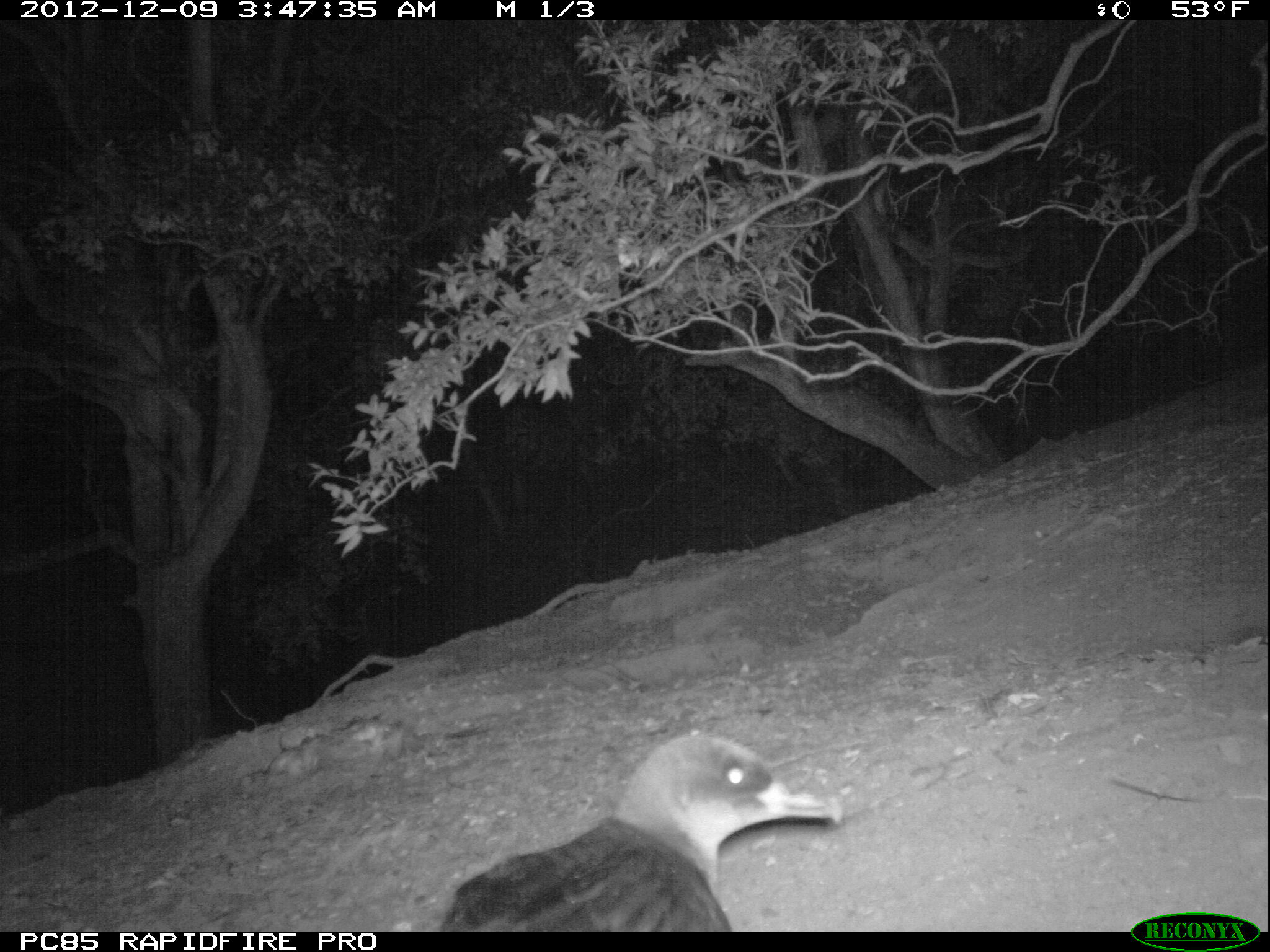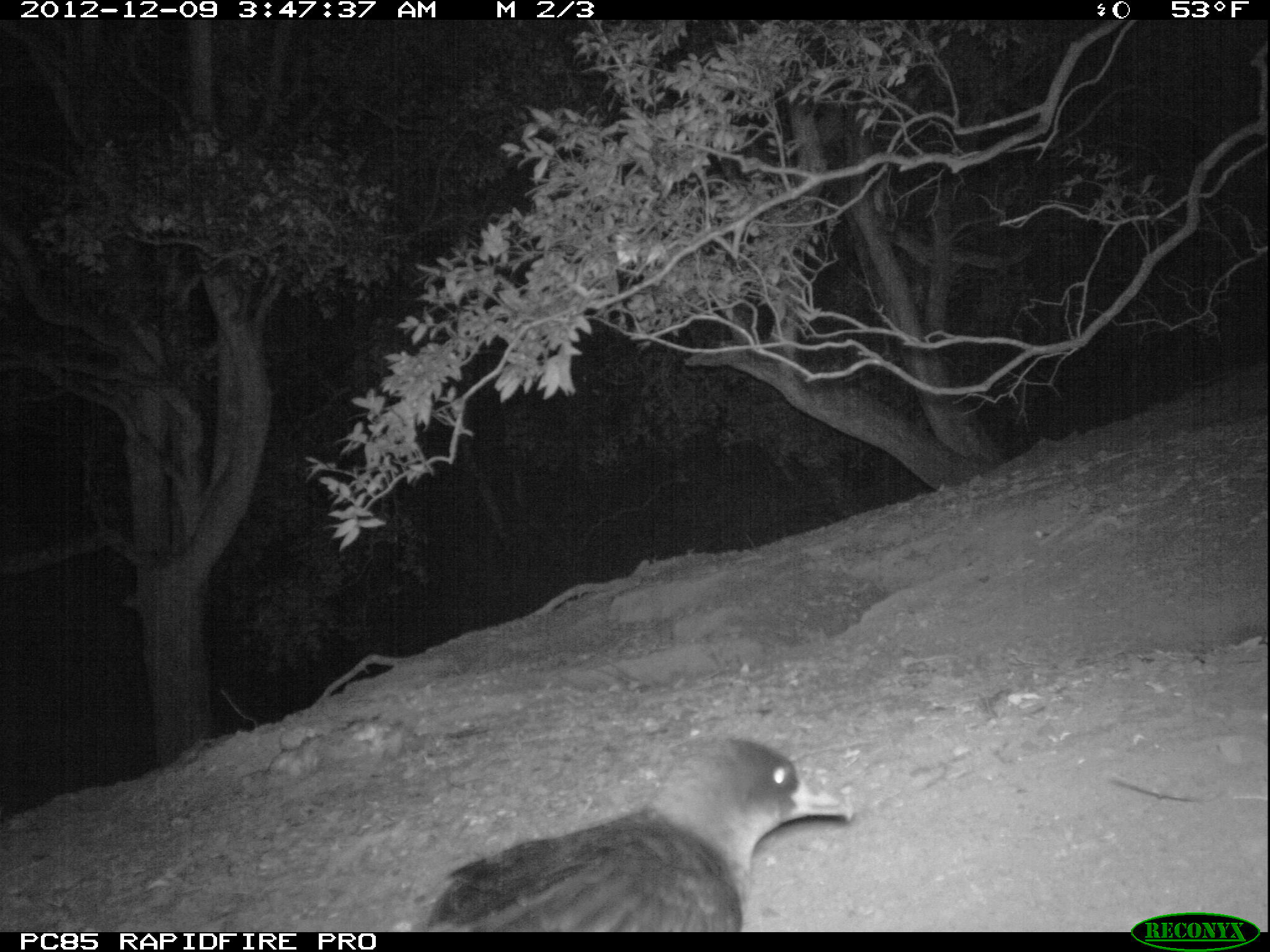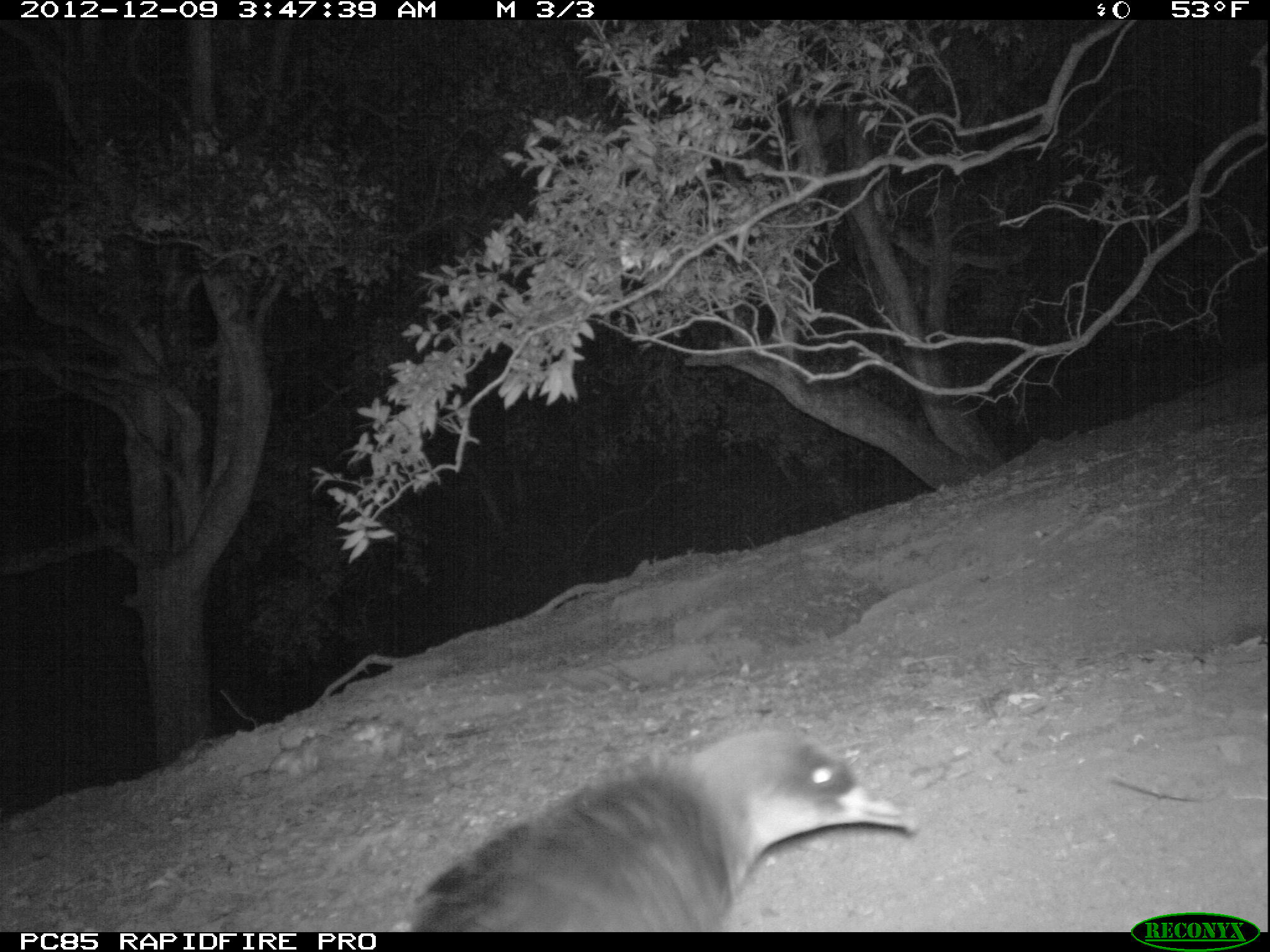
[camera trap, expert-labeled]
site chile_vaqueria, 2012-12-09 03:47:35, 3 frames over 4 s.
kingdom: Animalia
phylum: Chordata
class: Aves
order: Procellariiformes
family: Procellariidae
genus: Calonectris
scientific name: Calonectris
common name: shearwater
Shearwater (Calonectris).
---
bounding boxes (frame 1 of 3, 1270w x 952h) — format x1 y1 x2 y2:
shearwater: 434 728 844 930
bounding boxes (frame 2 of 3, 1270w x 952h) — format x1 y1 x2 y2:
shearwater: 413 735 854 932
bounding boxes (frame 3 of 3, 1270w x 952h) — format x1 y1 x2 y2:
shearwater: 403 728 916 932